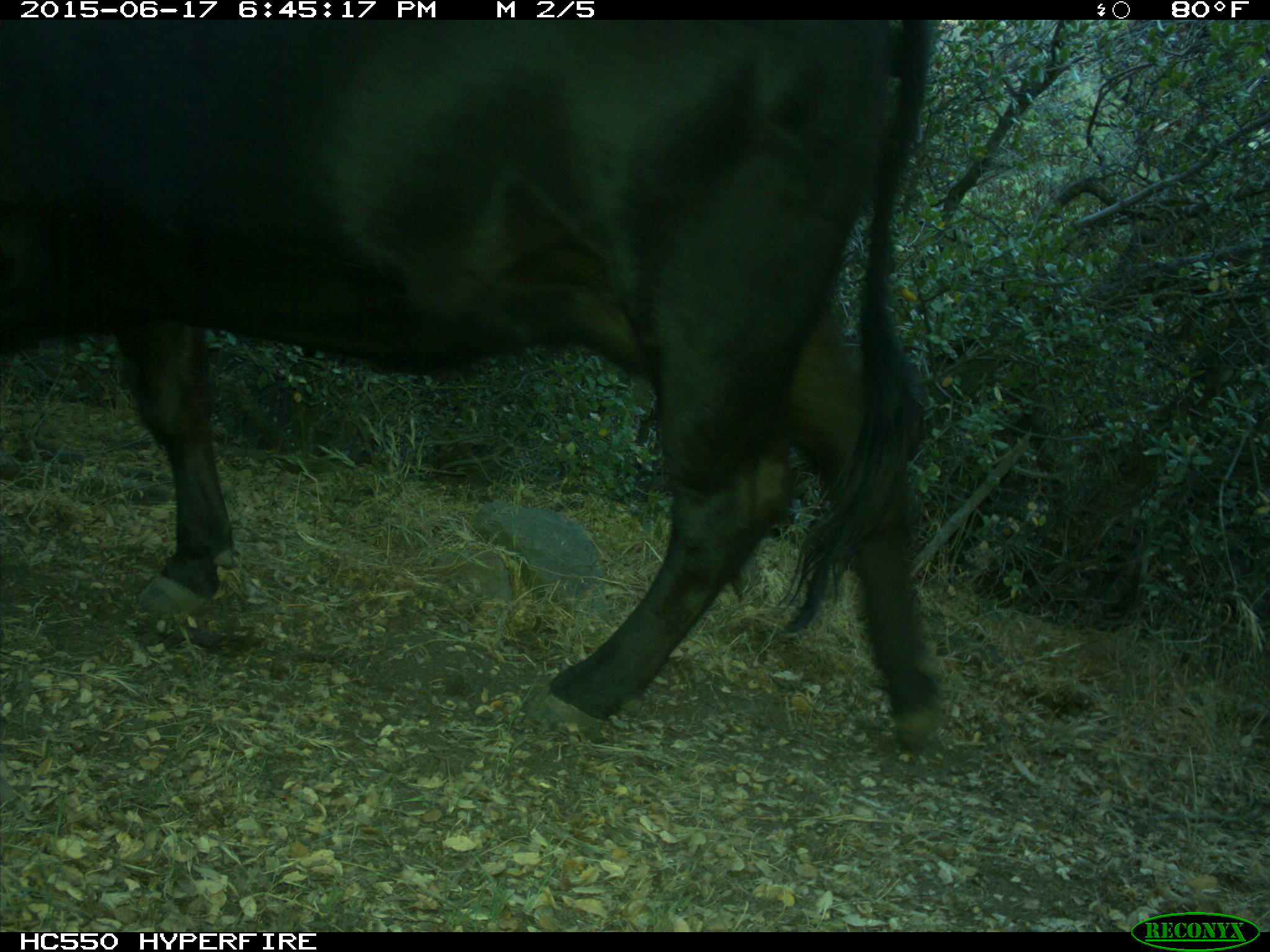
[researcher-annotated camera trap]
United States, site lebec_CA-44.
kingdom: Animalia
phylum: Chordata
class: Mammalia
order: Artiodactyla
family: Bovidae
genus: Bos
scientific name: Bos taurus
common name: domestic cow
Bos taurus (domestic cow).